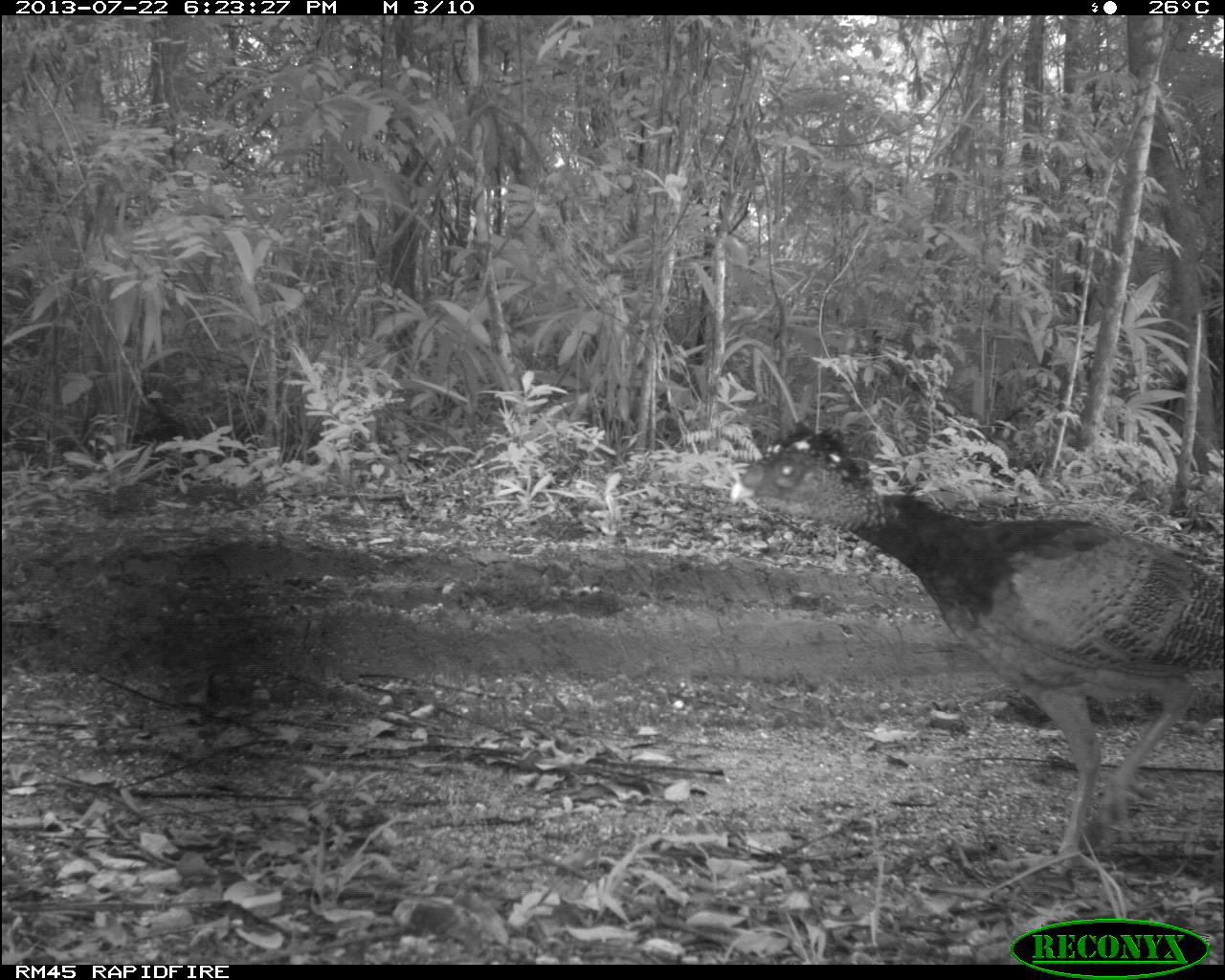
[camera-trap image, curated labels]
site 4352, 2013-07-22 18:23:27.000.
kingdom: Animalia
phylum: Chordata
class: Aves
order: Galliformes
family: Cracidae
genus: Crax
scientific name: Crax rubra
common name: great curassow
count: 1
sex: female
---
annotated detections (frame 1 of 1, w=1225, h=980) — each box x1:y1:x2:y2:
crax rubra: 725:418:1225:875